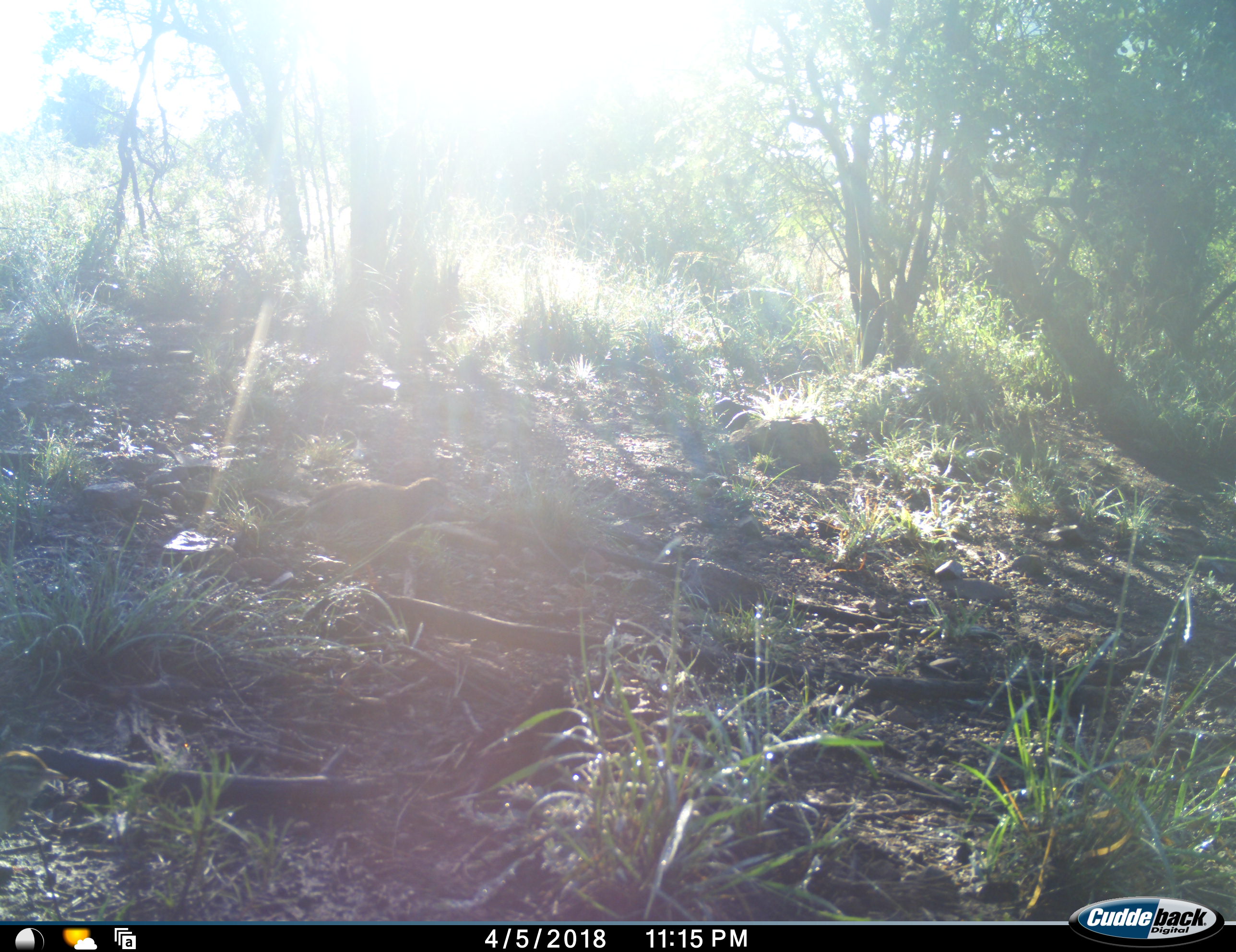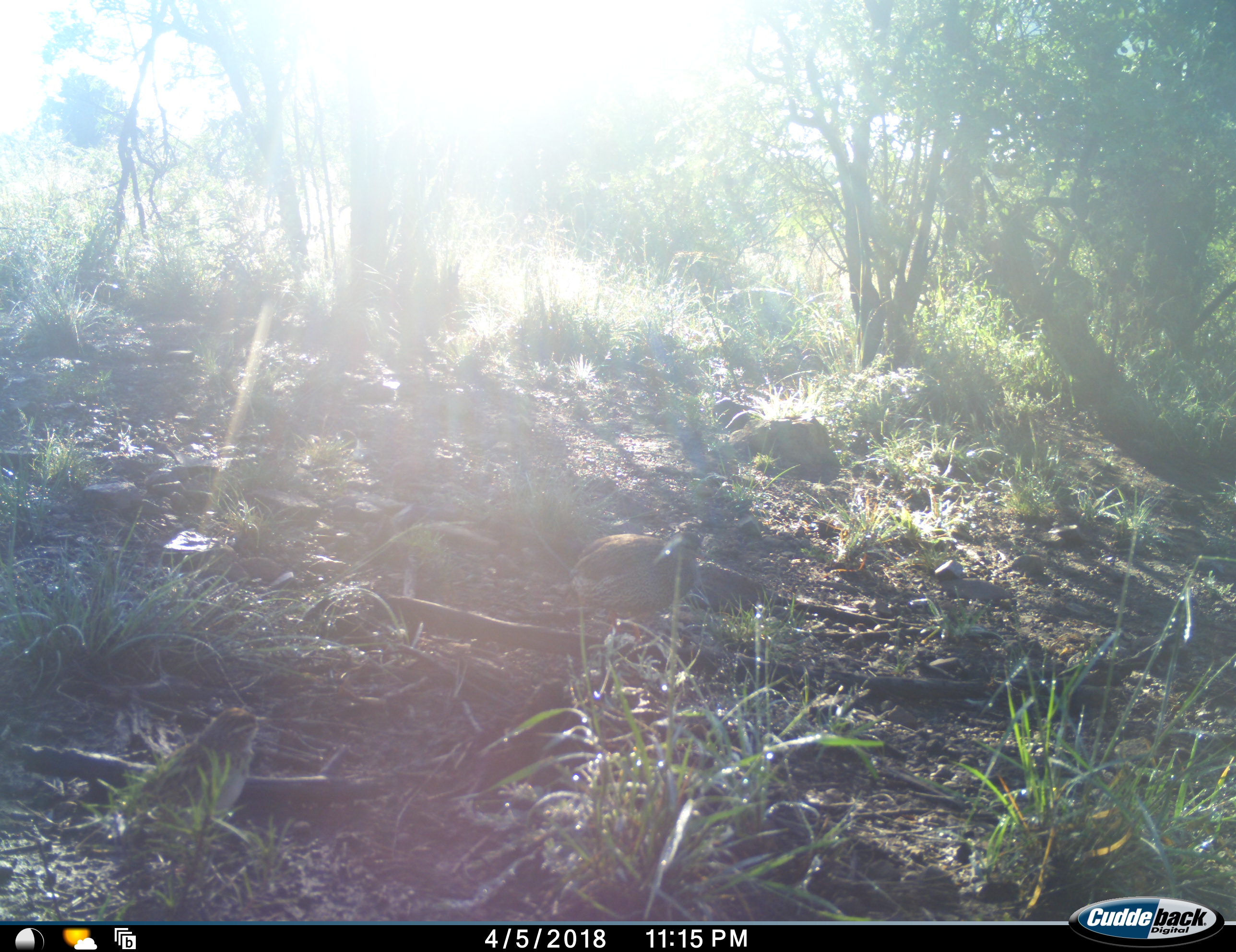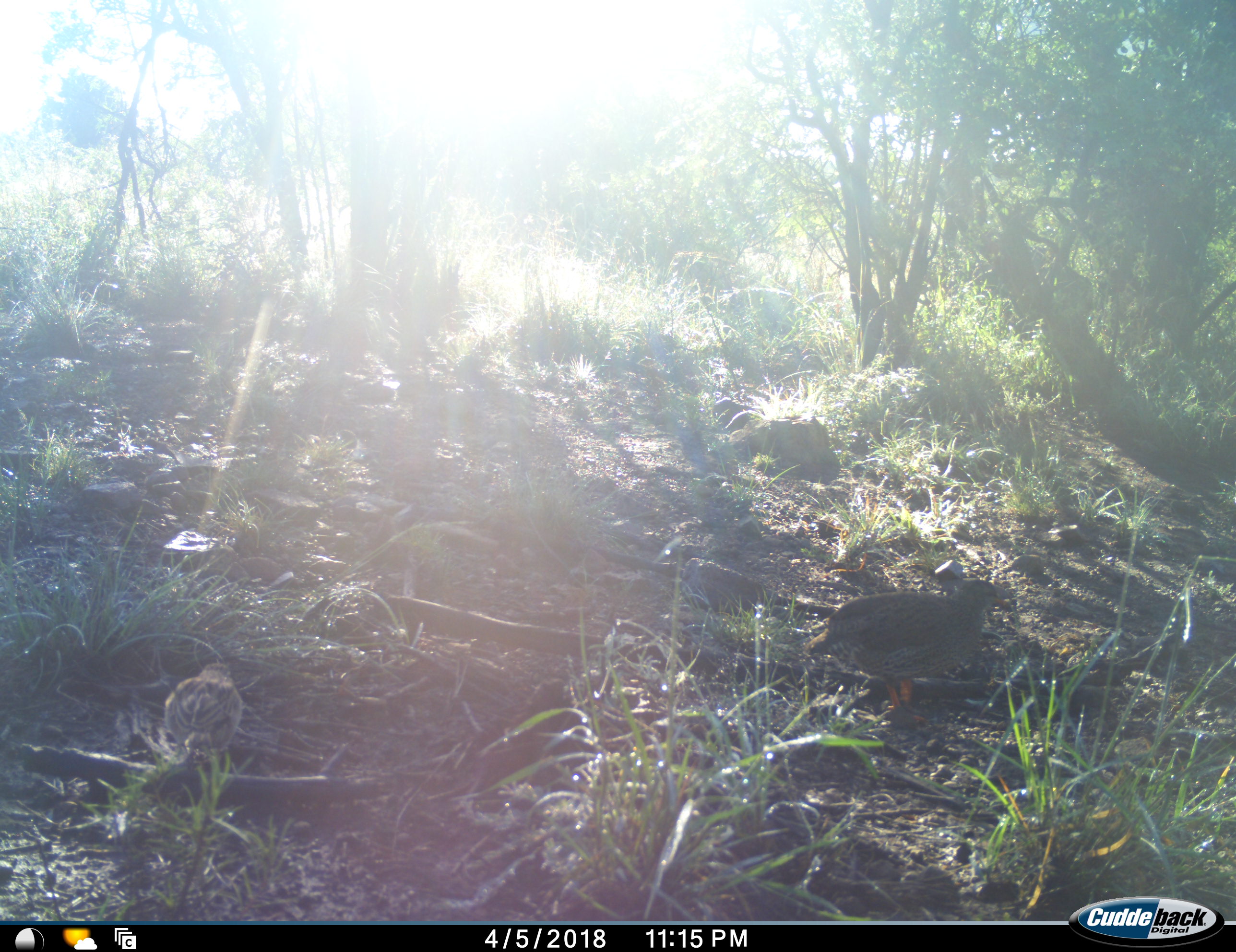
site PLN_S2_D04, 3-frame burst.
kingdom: Animalia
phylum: Chordata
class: Aves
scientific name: Aves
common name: bird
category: birdother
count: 2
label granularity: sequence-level